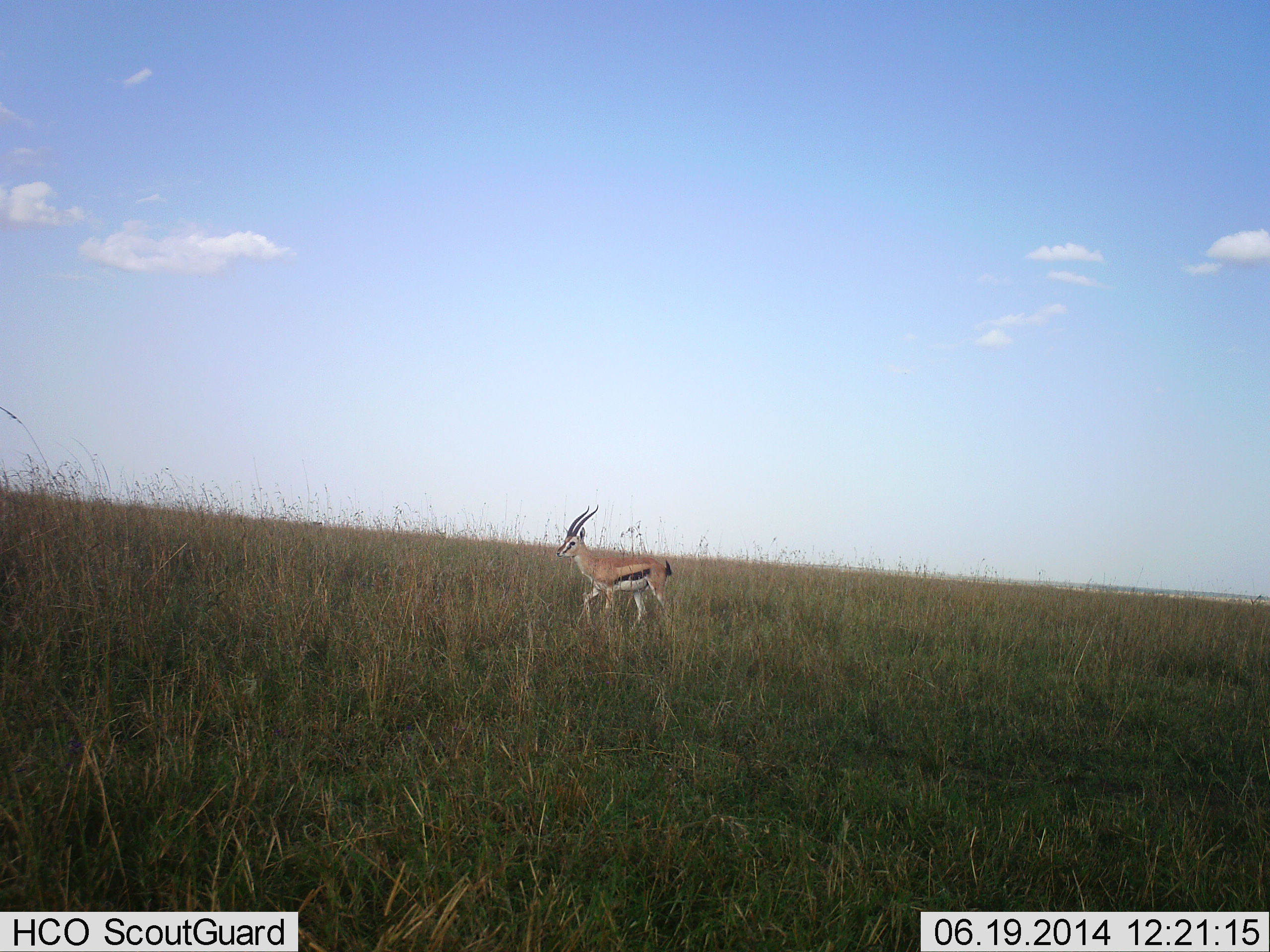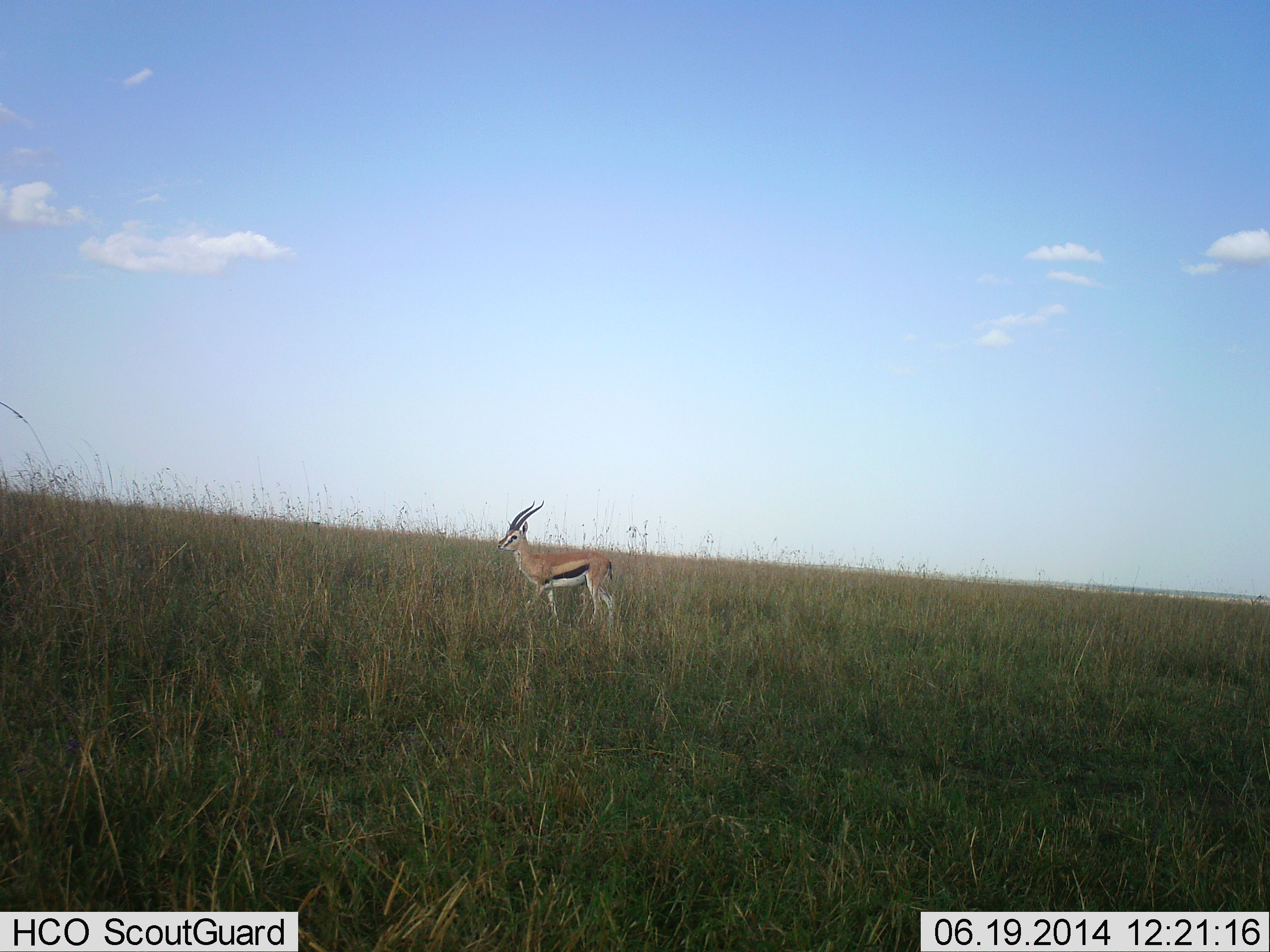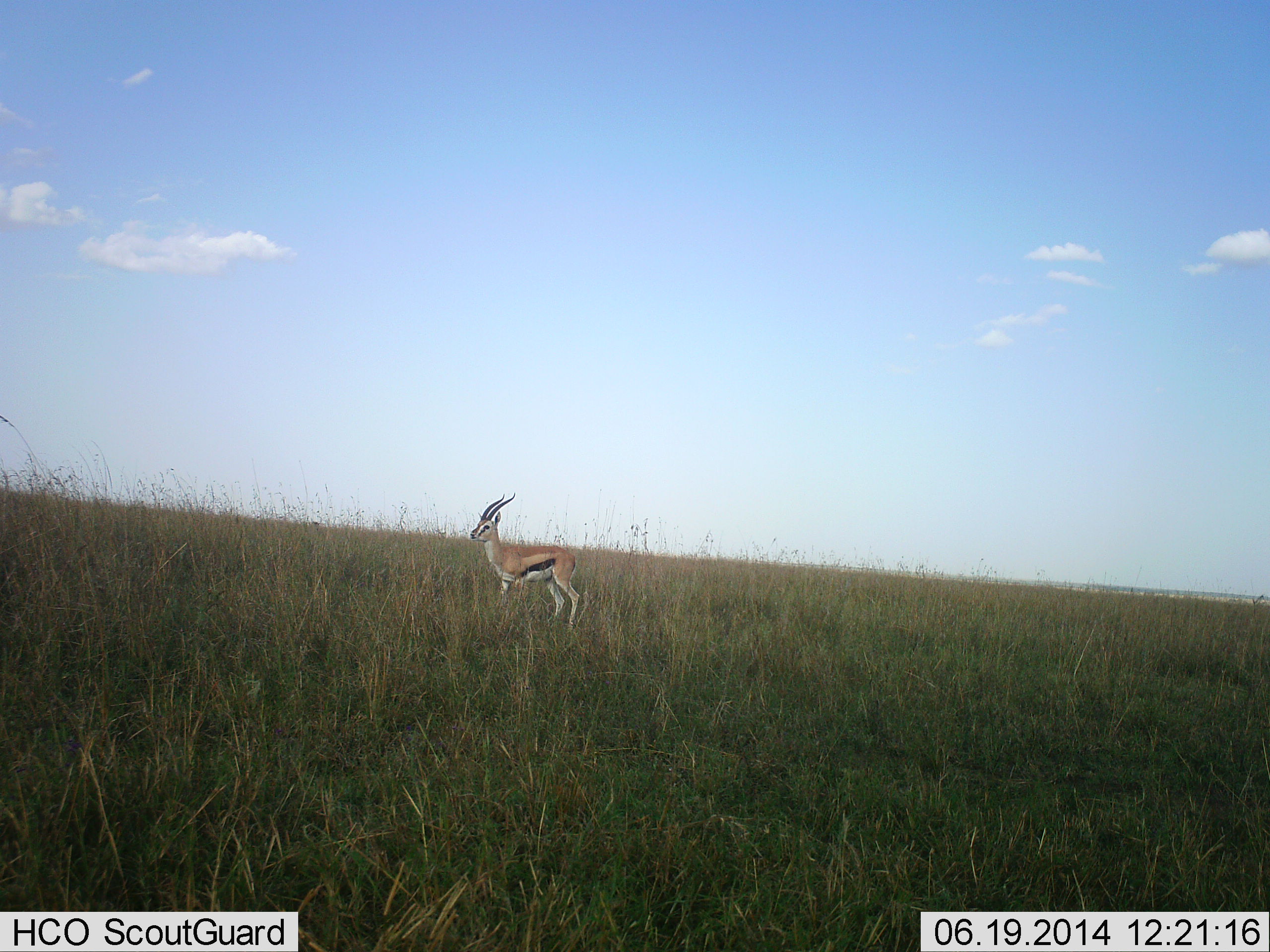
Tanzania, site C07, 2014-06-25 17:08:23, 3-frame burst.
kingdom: Animalia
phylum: Chordata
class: Mammalia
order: Artiodactyla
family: Bovidae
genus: Eudorcas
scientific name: Eudorcas thomsonii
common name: thomson's gazelle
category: gazellethomsons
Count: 1.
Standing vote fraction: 20%.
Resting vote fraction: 0%.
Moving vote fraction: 100%.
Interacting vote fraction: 0%.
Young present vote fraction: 0%.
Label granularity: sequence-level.